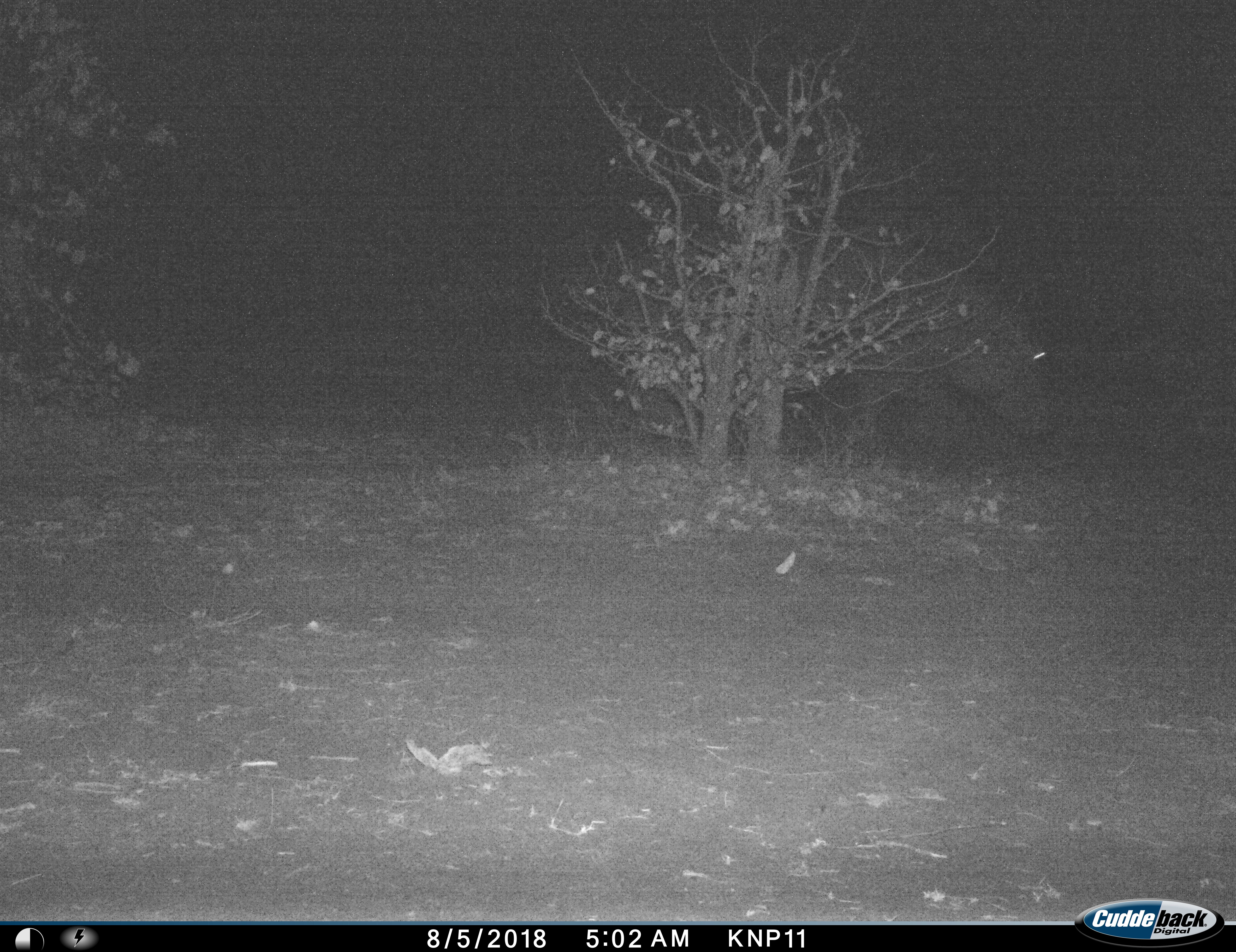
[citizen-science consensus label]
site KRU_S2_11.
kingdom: Animalia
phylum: Chordata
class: Mammalia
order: Artiodactyla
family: Hippopotamidae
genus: Hippopotamus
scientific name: Hippopotamus amphibius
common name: hippopotamus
Hippopotamus (Hippopotamus amphibius), count 1. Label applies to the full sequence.